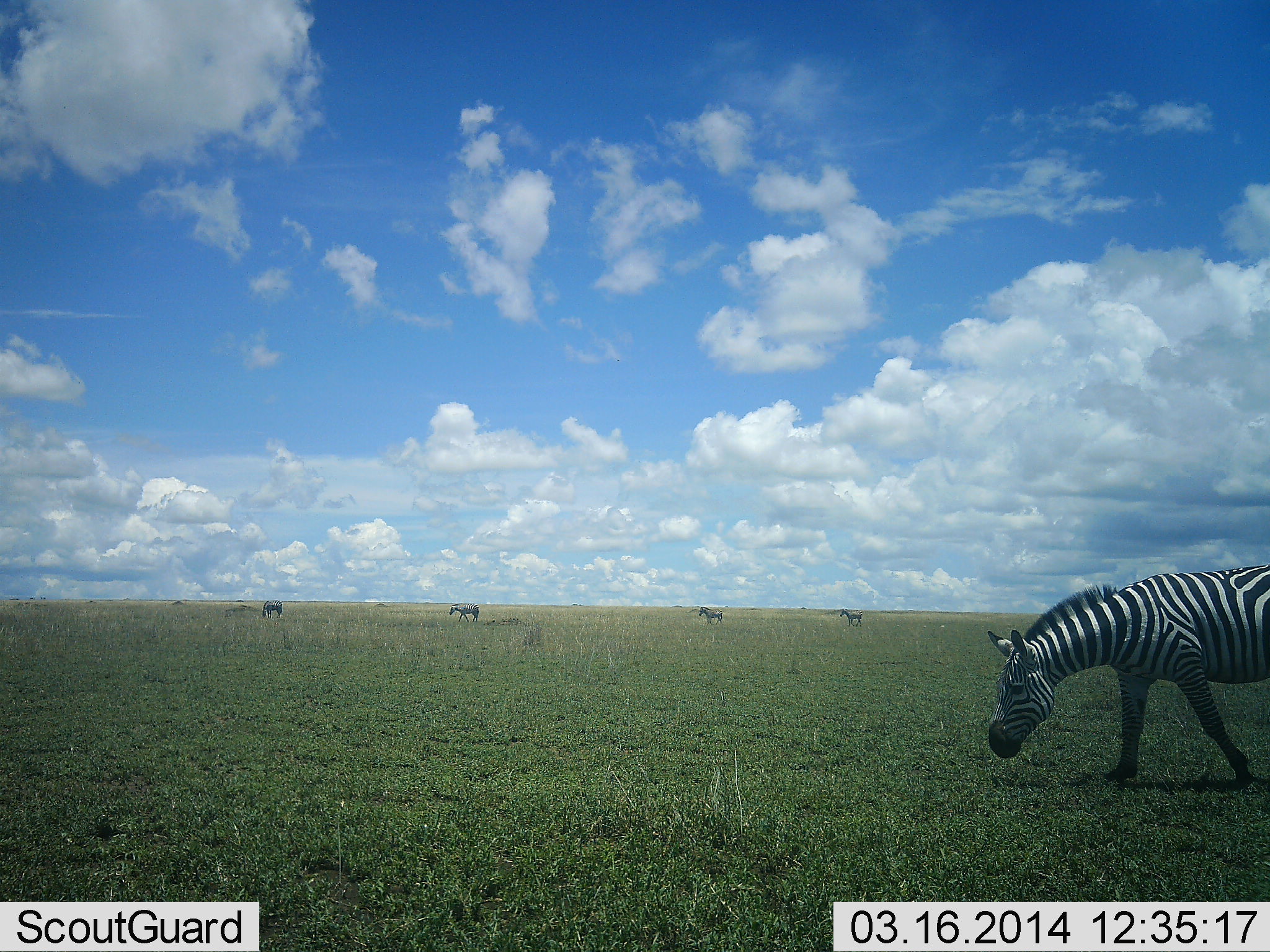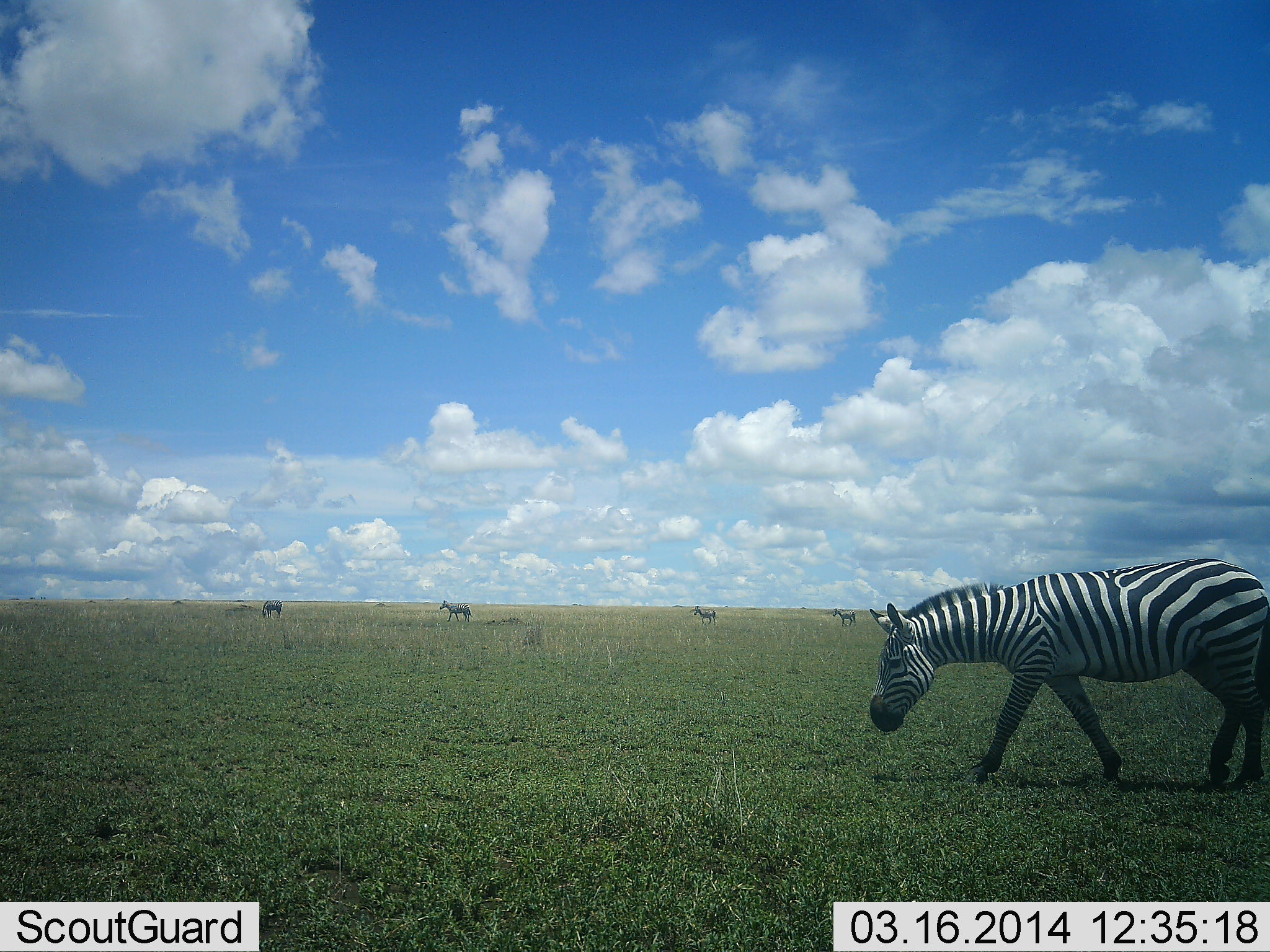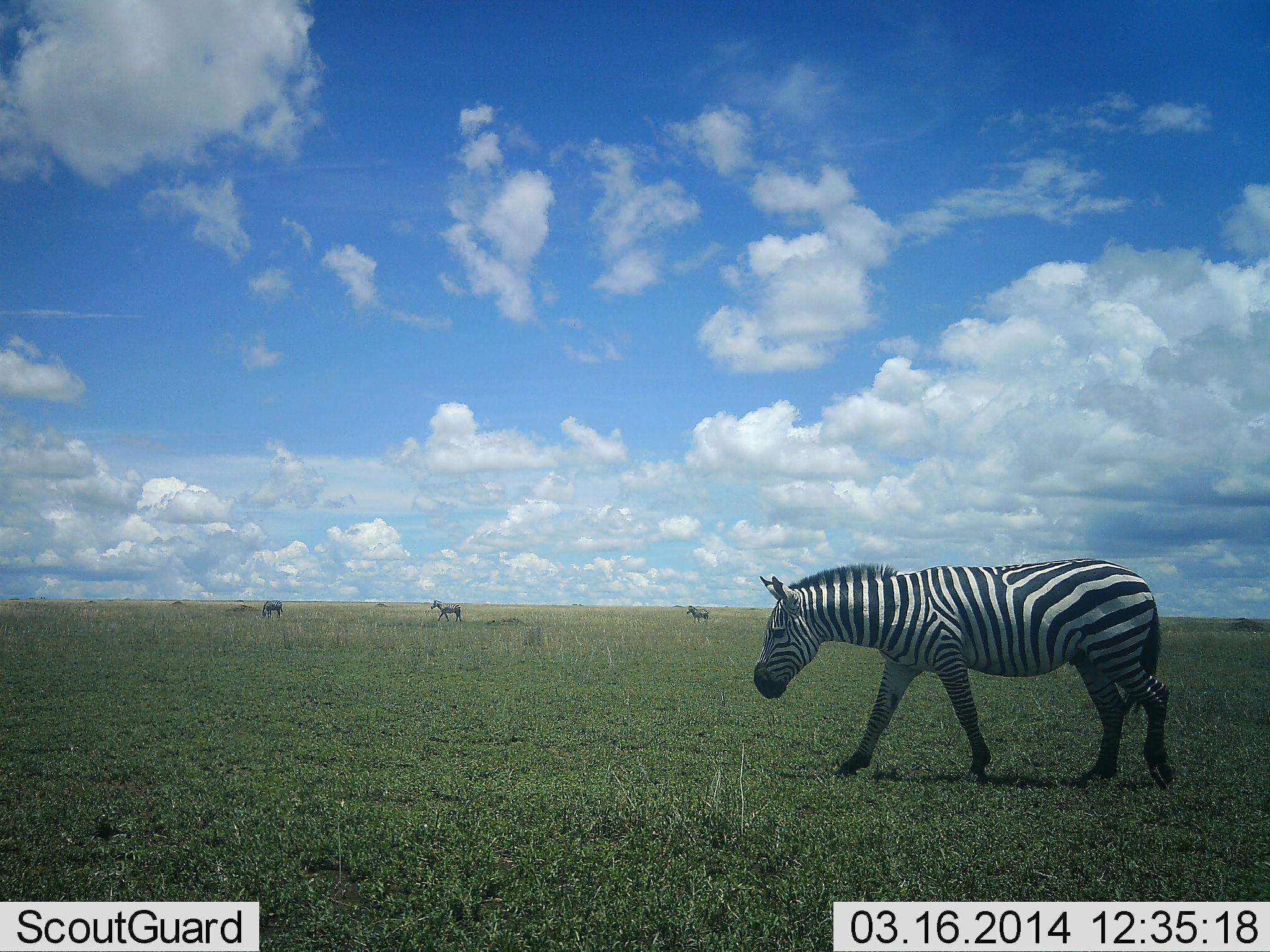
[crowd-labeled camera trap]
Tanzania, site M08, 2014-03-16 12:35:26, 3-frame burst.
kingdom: Animalia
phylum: Chordata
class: Mammalia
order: Perissodactyla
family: Equidae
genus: Equus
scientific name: Equus quagga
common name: plains zebra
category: zebra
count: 5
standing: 20%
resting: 0%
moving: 100%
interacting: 0%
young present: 0%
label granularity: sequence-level